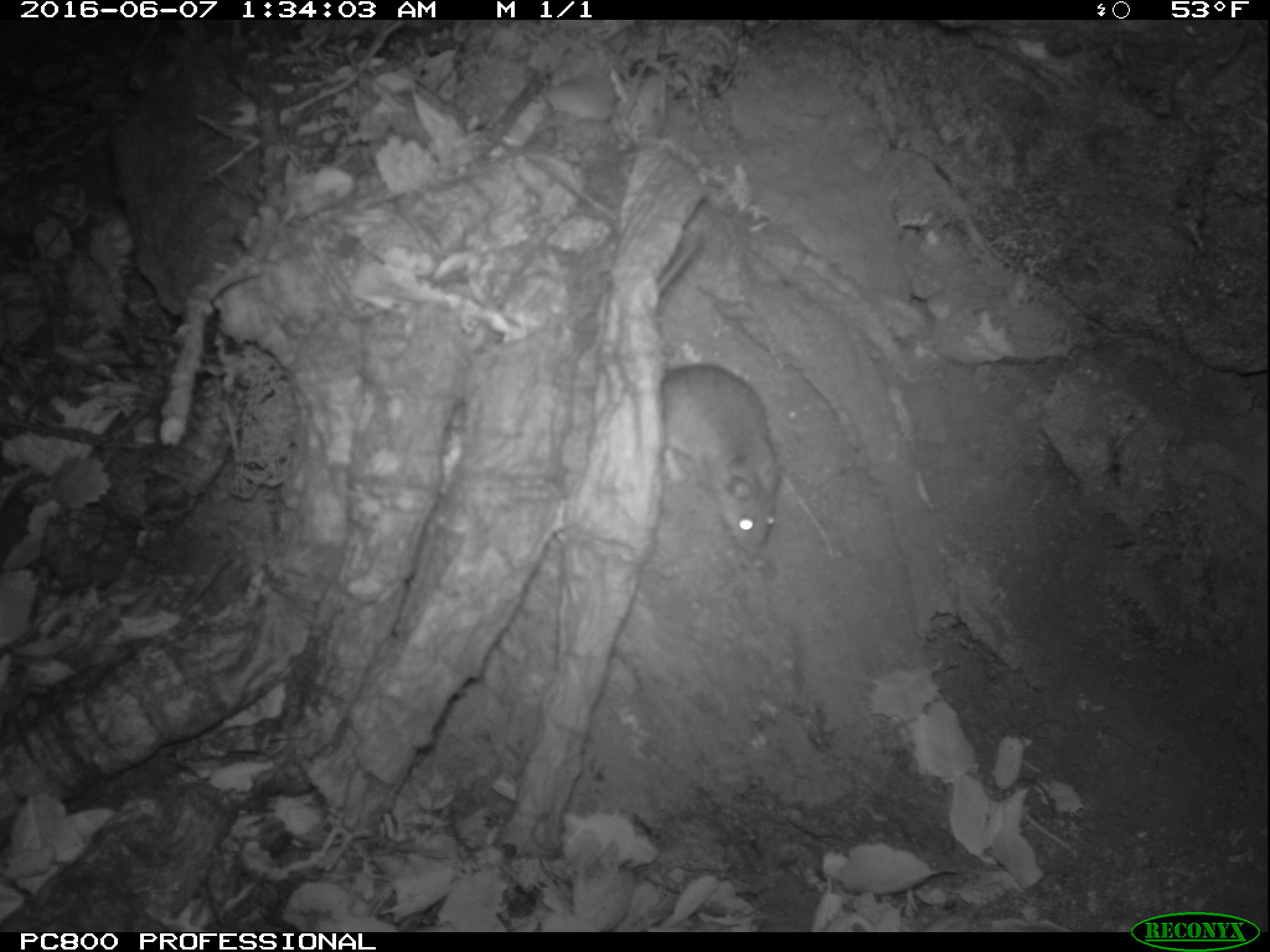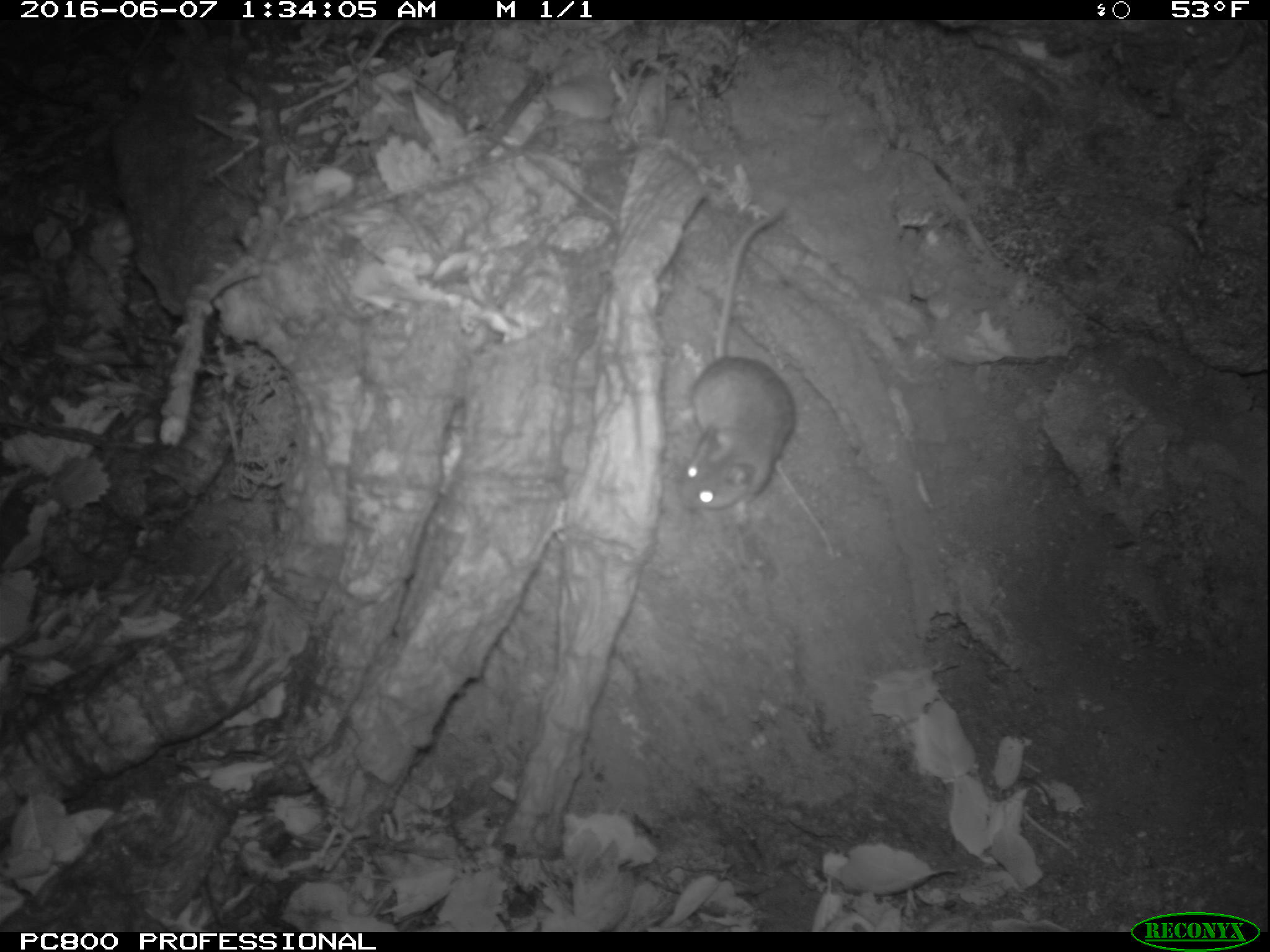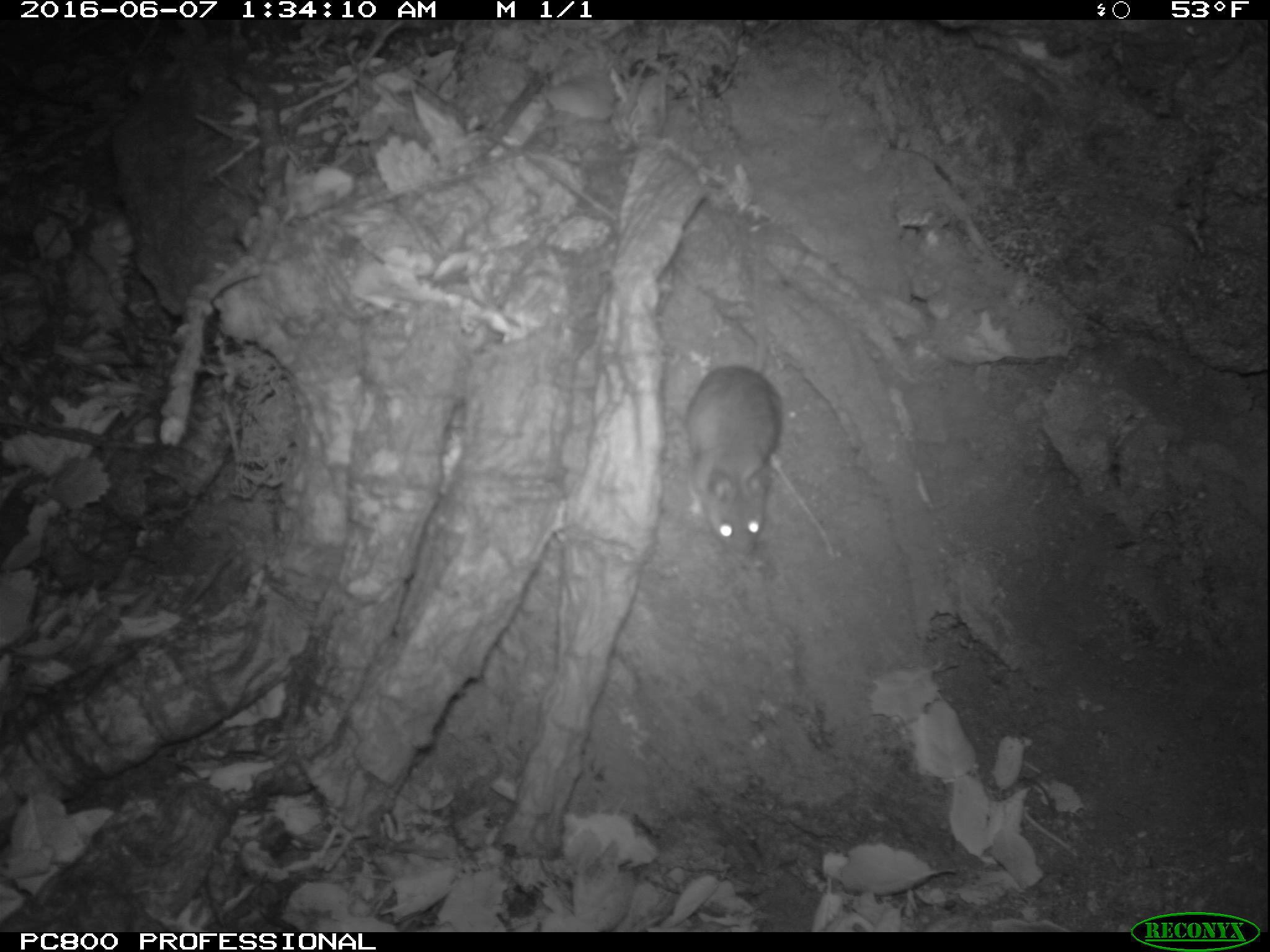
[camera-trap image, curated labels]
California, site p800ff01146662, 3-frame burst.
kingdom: Animalia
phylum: Chordata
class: Mammalia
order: Rodentia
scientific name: Rodentia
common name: rodent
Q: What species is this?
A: Rodent (Rodentia).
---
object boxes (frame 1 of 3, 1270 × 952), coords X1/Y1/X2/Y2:
rodent: 658/361/781/553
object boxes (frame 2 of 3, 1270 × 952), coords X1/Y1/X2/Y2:
rodent: 679/207/797/525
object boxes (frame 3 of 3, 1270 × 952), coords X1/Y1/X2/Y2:
rodent: 678/205/789/561